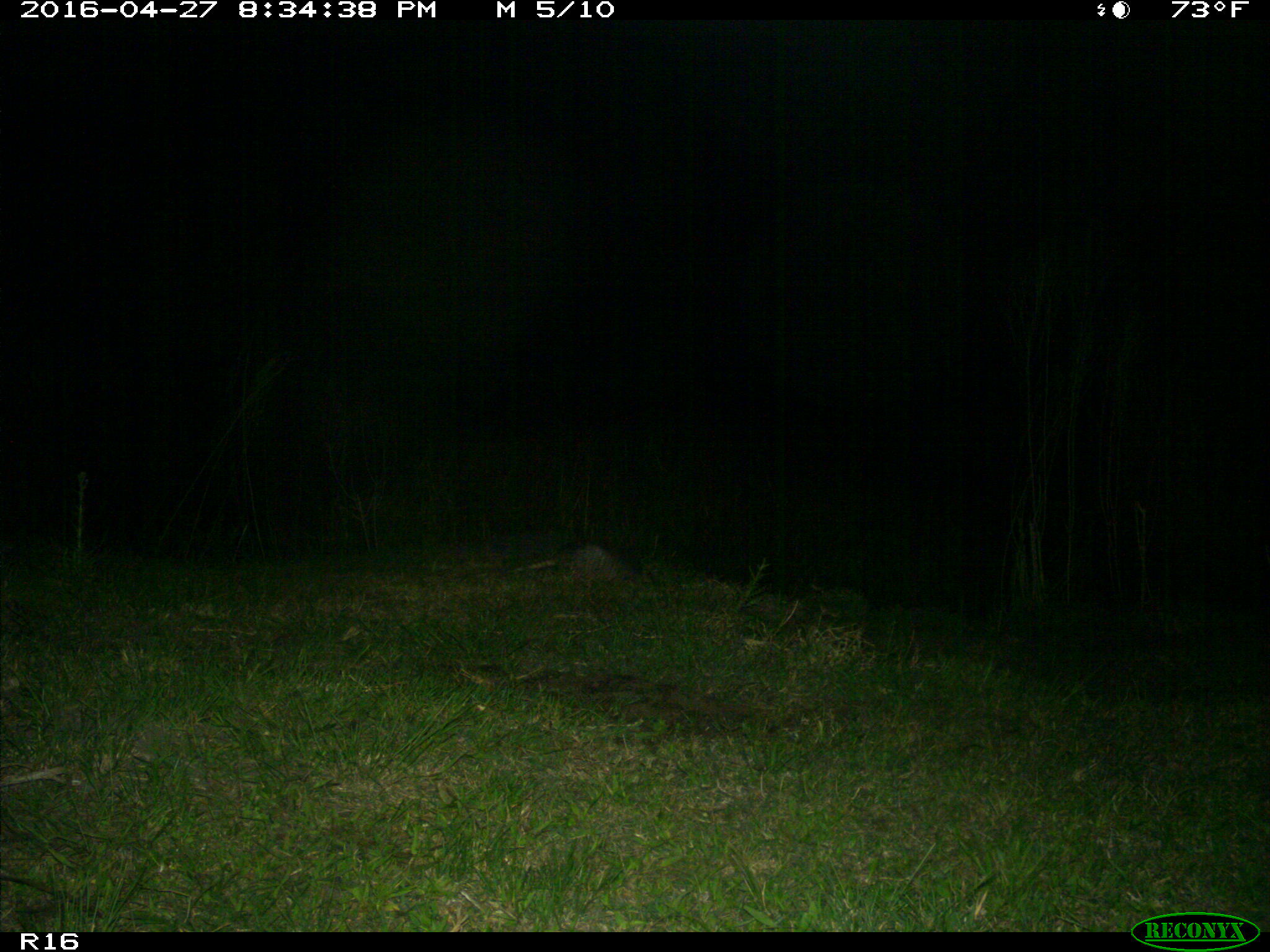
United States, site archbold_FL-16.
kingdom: Animalia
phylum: Chordata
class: Mammalia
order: Cingulata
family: Dasypodidae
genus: Dasypus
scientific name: Dasypus novemcinctus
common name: nine-banded armadillo